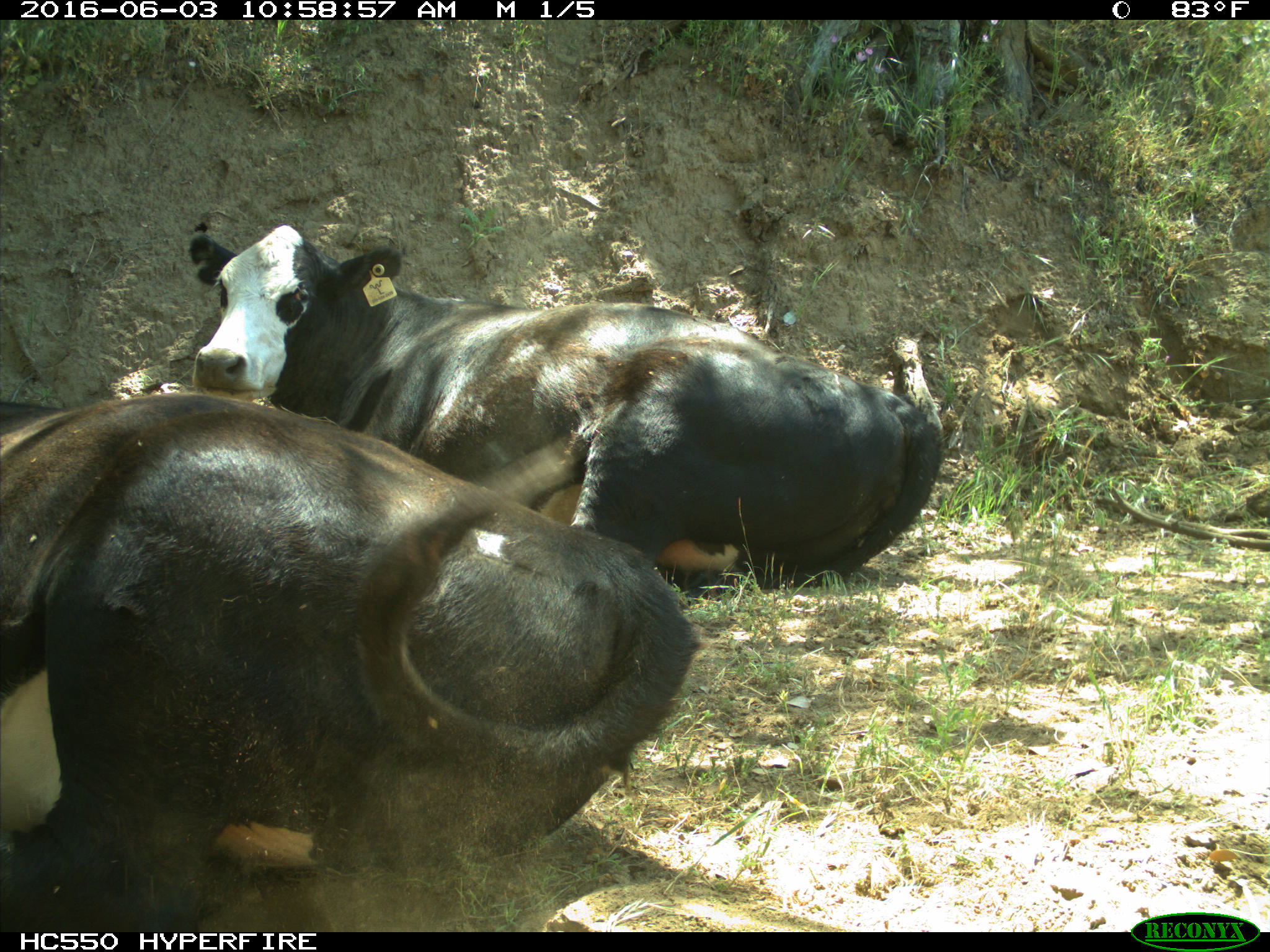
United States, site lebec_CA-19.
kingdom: Animalia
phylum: Chordata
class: Mammalia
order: Artiodactyla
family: Bovidae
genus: Bos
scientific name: Bos taurus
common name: domestic cow